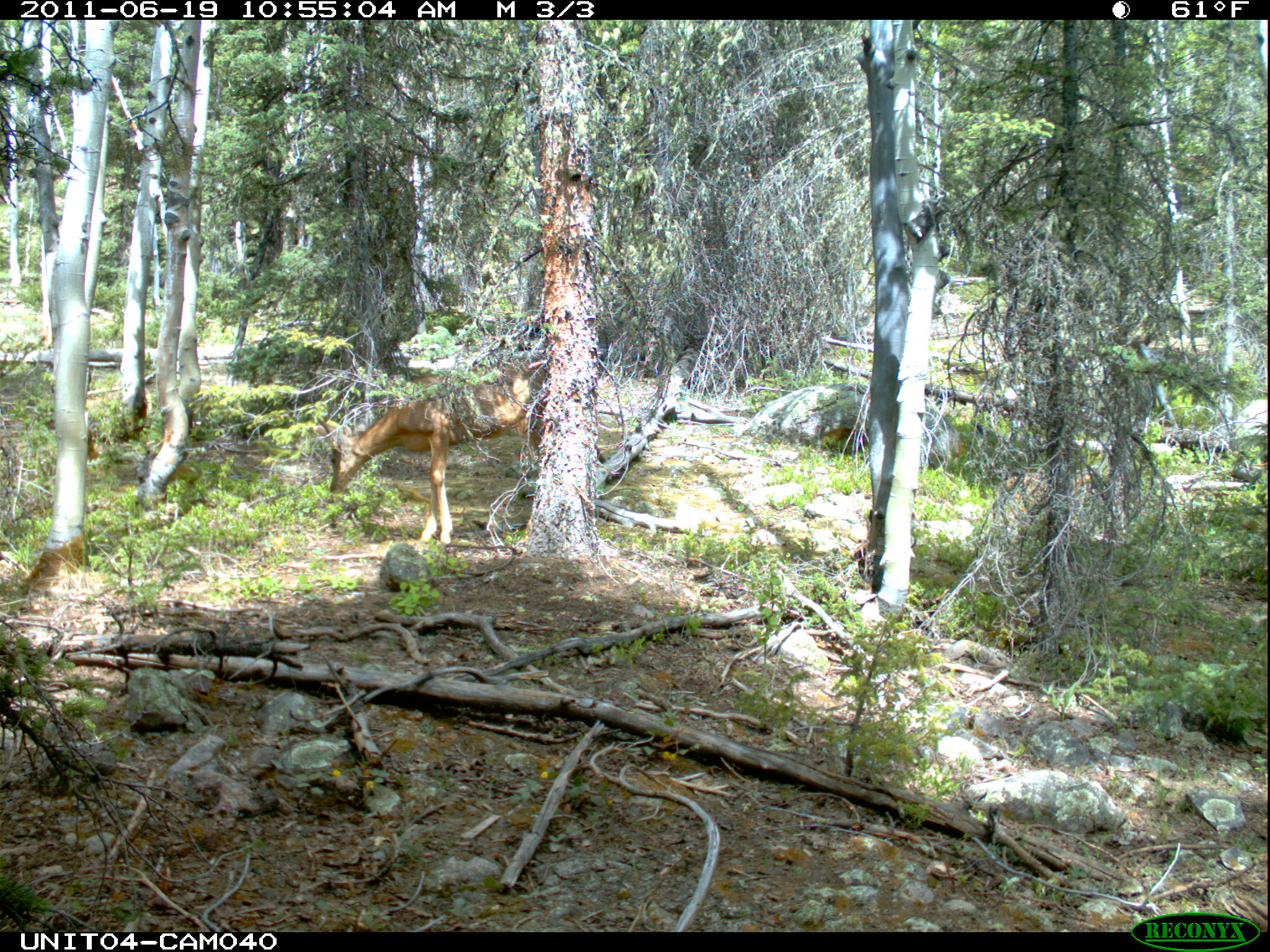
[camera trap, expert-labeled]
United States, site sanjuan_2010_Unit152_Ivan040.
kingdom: Animalia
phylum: Chordata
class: Mammalia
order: Artiodactyla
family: Cervidae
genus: Odocoileus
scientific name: Odocoileus hemionus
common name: mule deer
Odocoileus hemionus (mule deer).